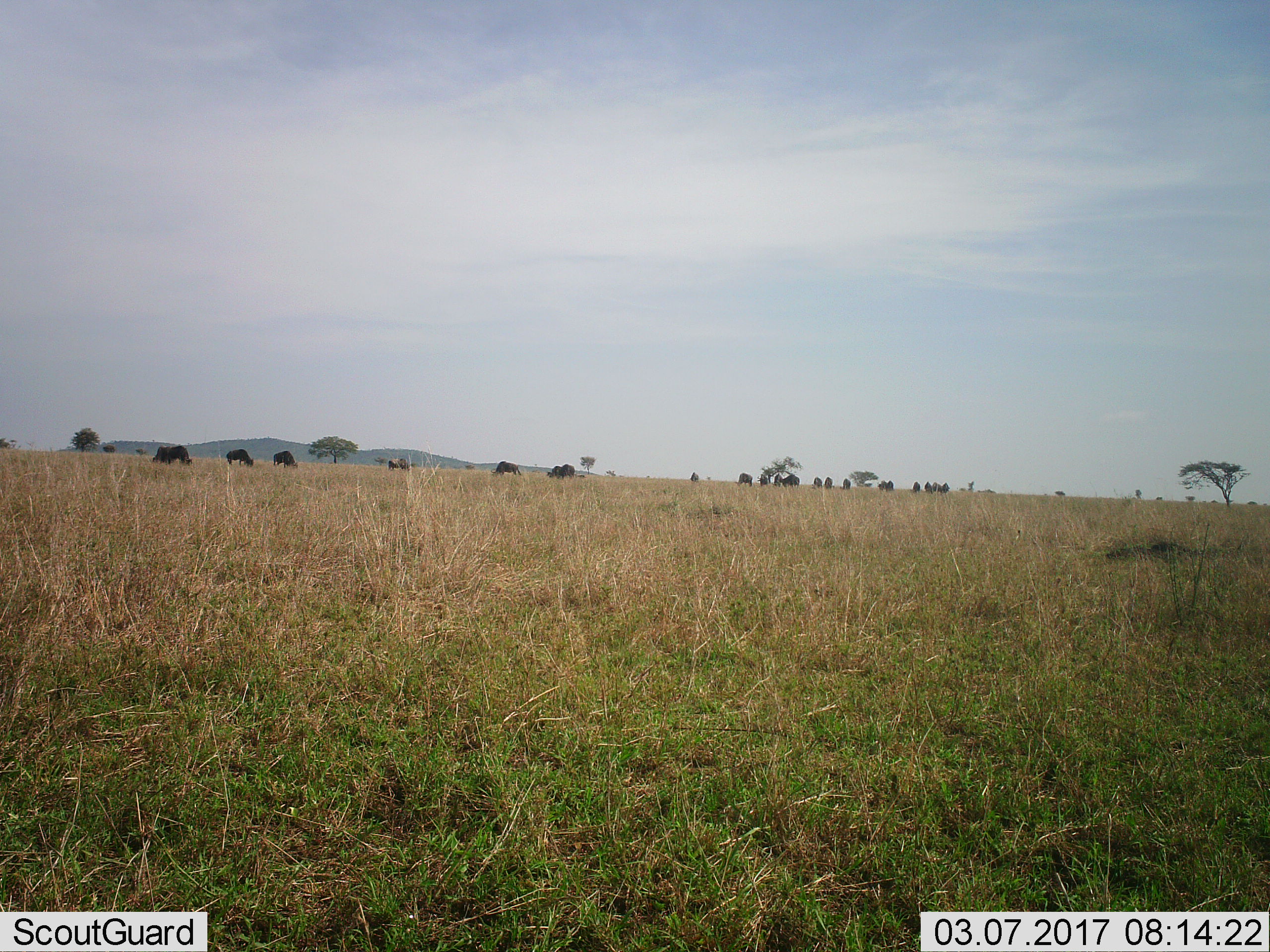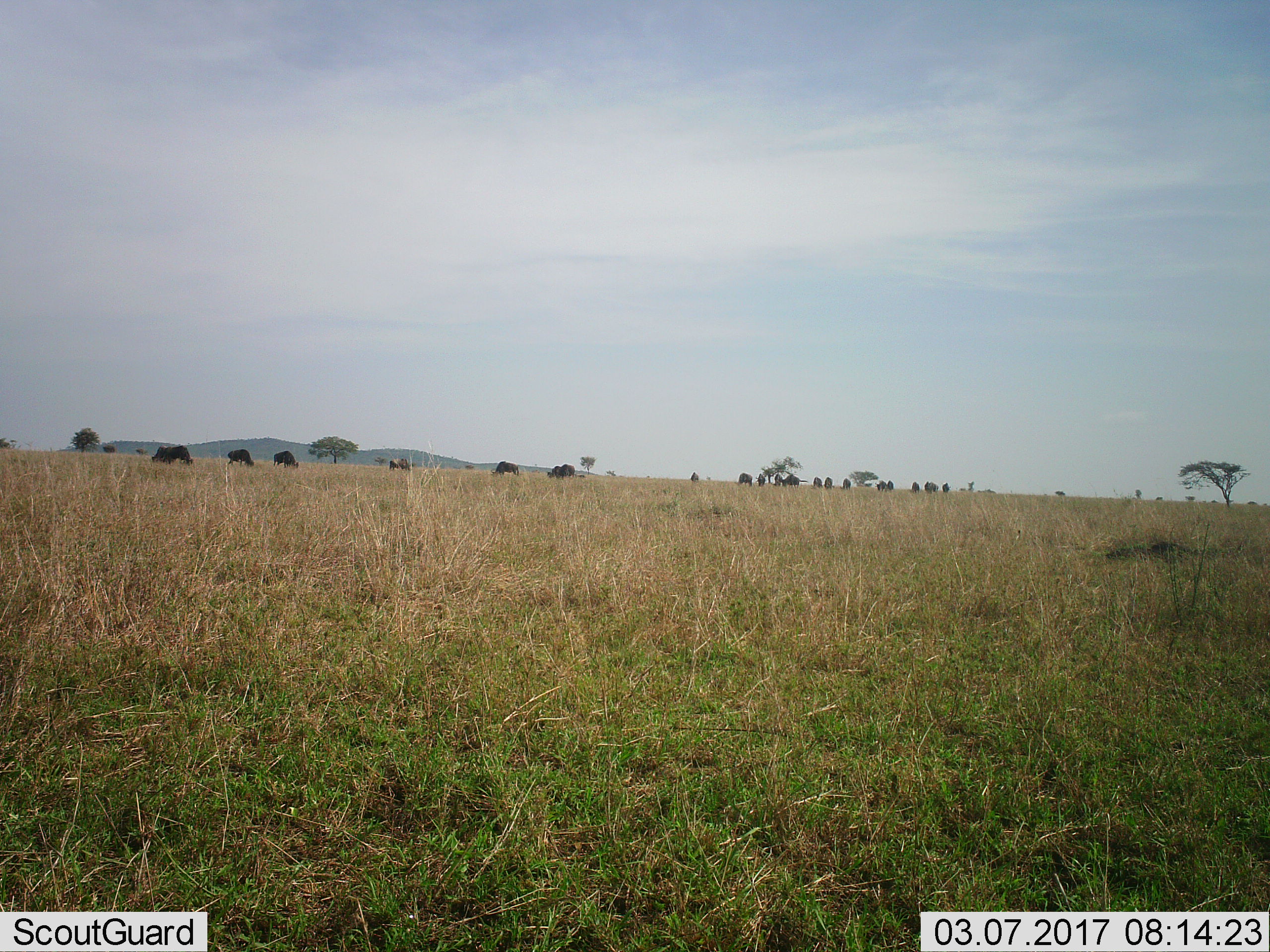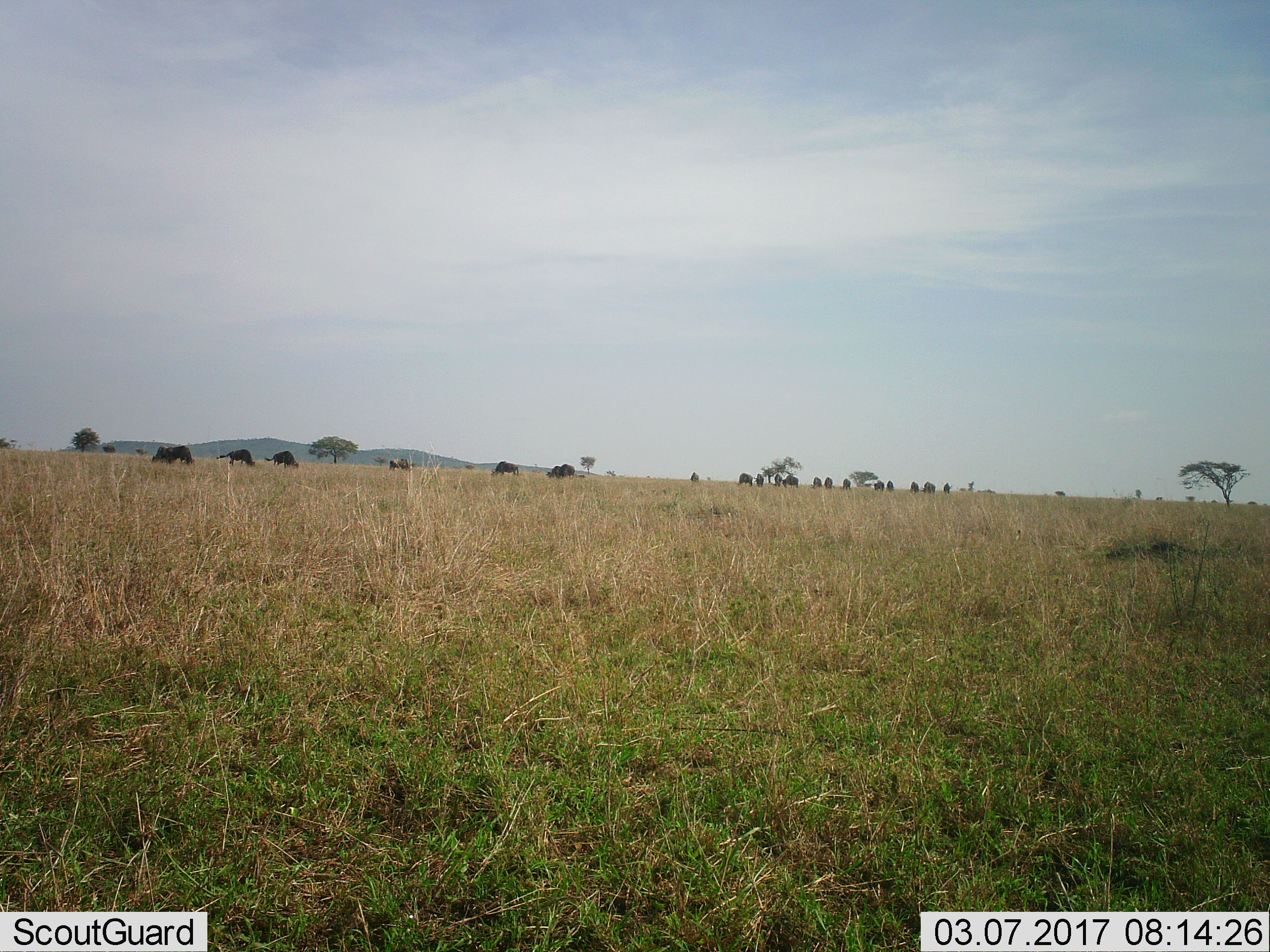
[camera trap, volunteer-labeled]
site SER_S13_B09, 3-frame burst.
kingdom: Animalia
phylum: Chordata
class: Mammalia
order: Artiodactyla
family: Bovidae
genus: Connochaetes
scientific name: Connochaetes taurinus taurinus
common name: blue wildebeest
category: wildebeestblue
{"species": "wildebeestblue (blue wildebeest) (Connochaetes taurinus taurinus)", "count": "11-50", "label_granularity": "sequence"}